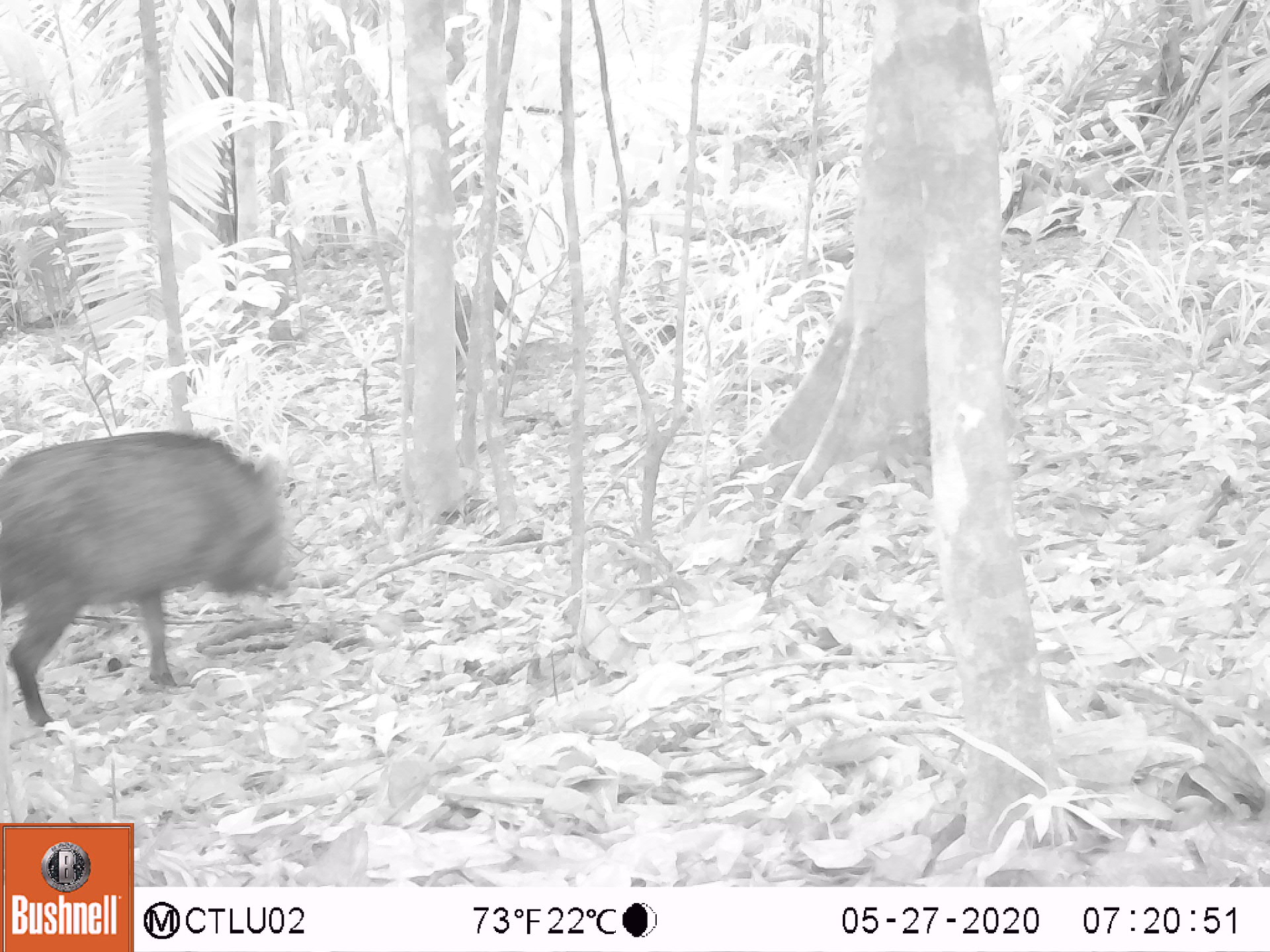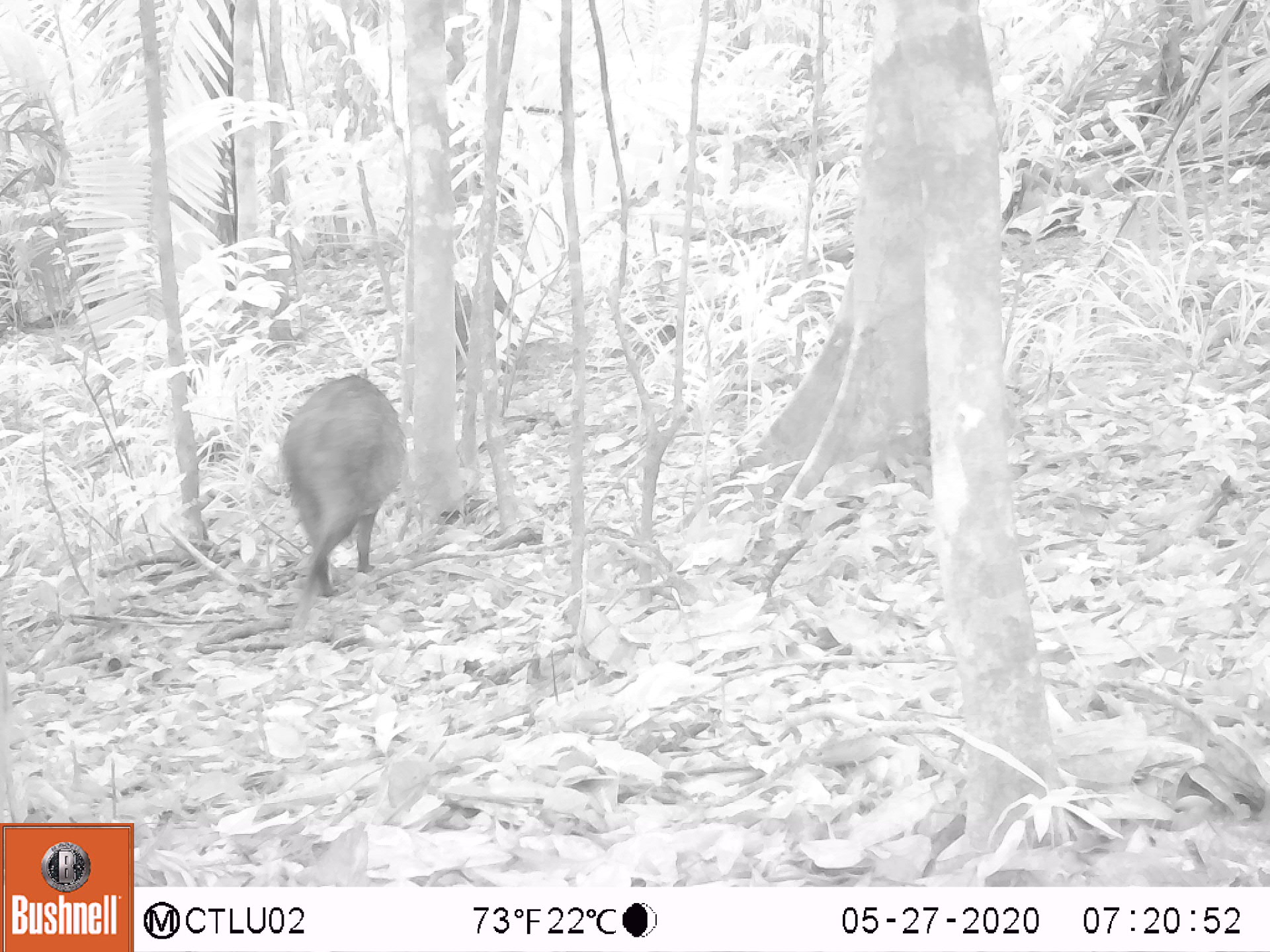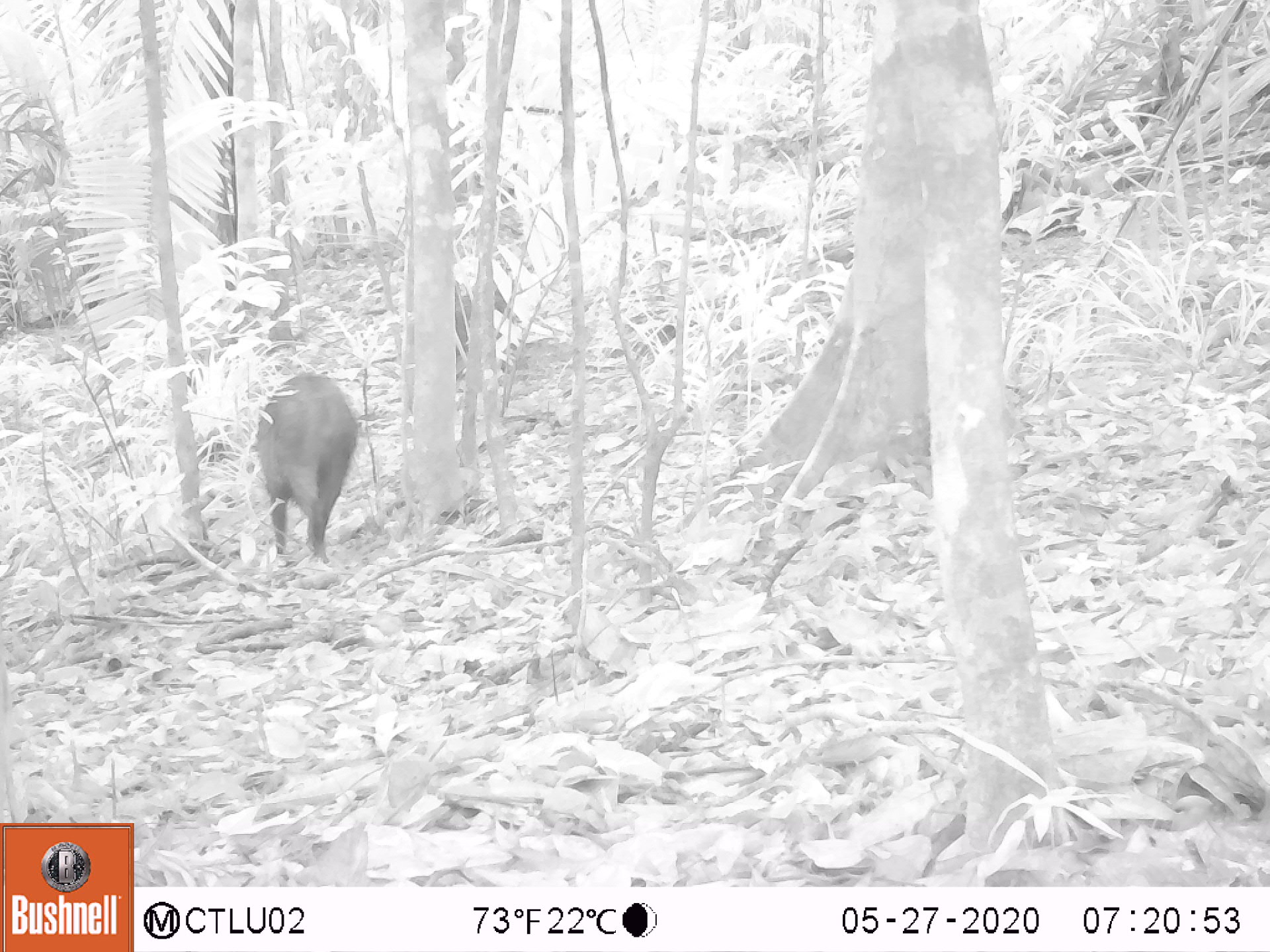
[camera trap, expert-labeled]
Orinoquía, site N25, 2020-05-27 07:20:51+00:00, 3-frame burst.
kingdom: Animalia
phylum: Chordata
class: Mammalia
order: Artiodactyla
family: Tayassuidae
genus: Pecari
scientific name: Pecari tajacu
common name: collared peccary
Collared peccary (Pecari tajacu).